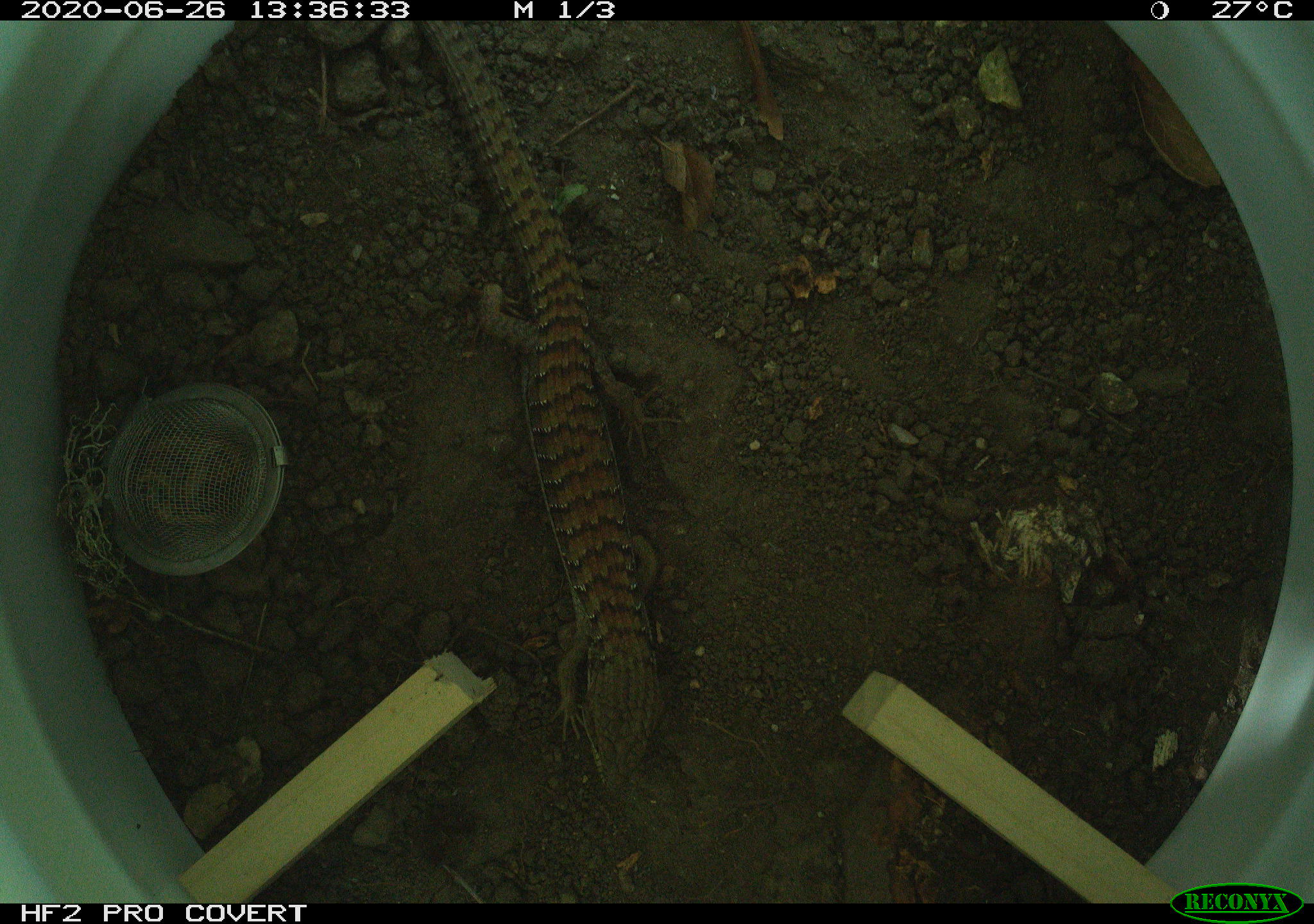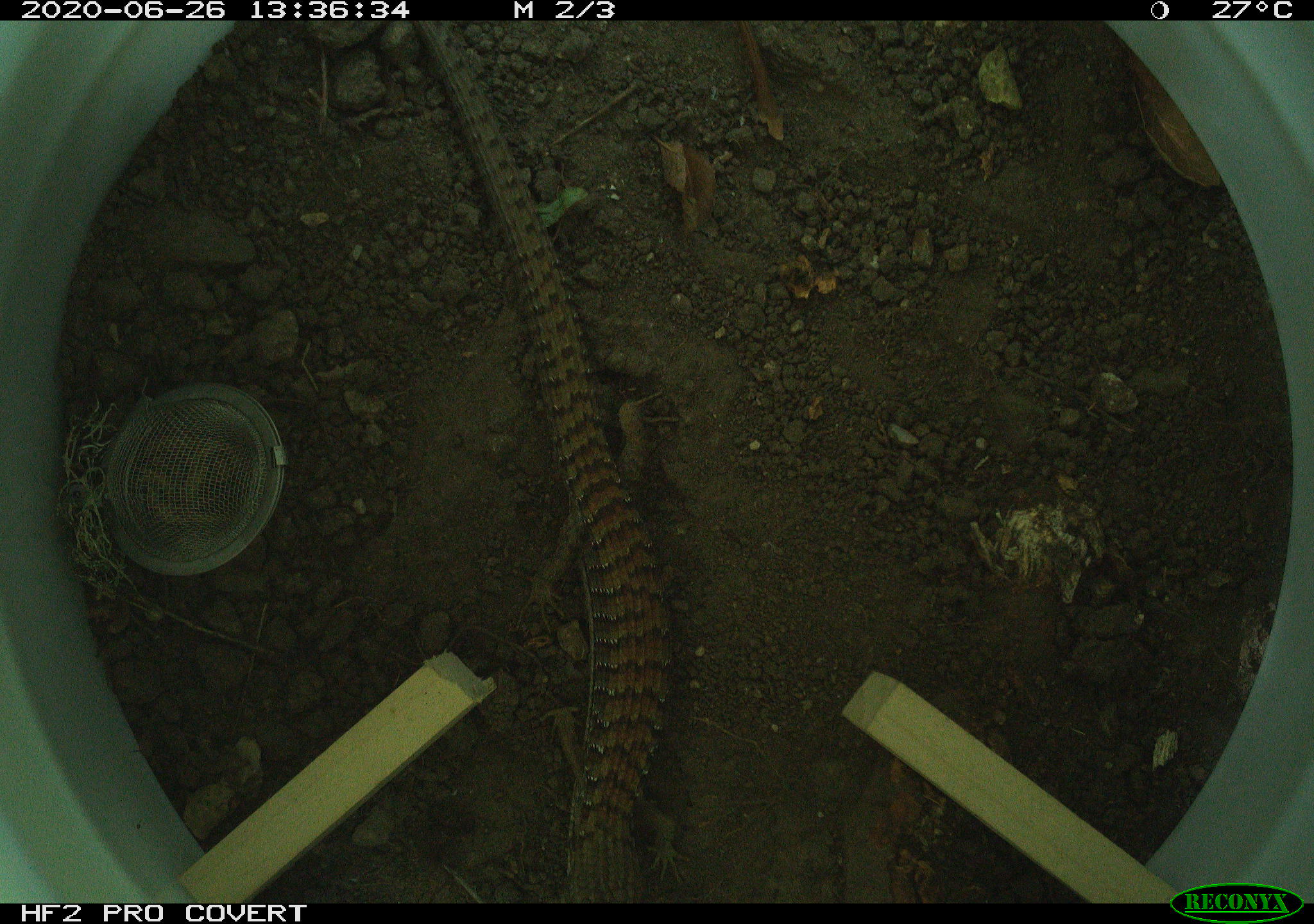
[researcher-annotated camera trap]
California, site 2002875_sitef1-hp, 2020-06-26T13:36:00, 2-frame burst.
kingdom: Animalia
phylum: Chordata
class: Reptilia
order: Squamata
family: Anguidae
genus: Elgaria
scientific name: Elgaria multicarinata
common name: southern alligator lizard